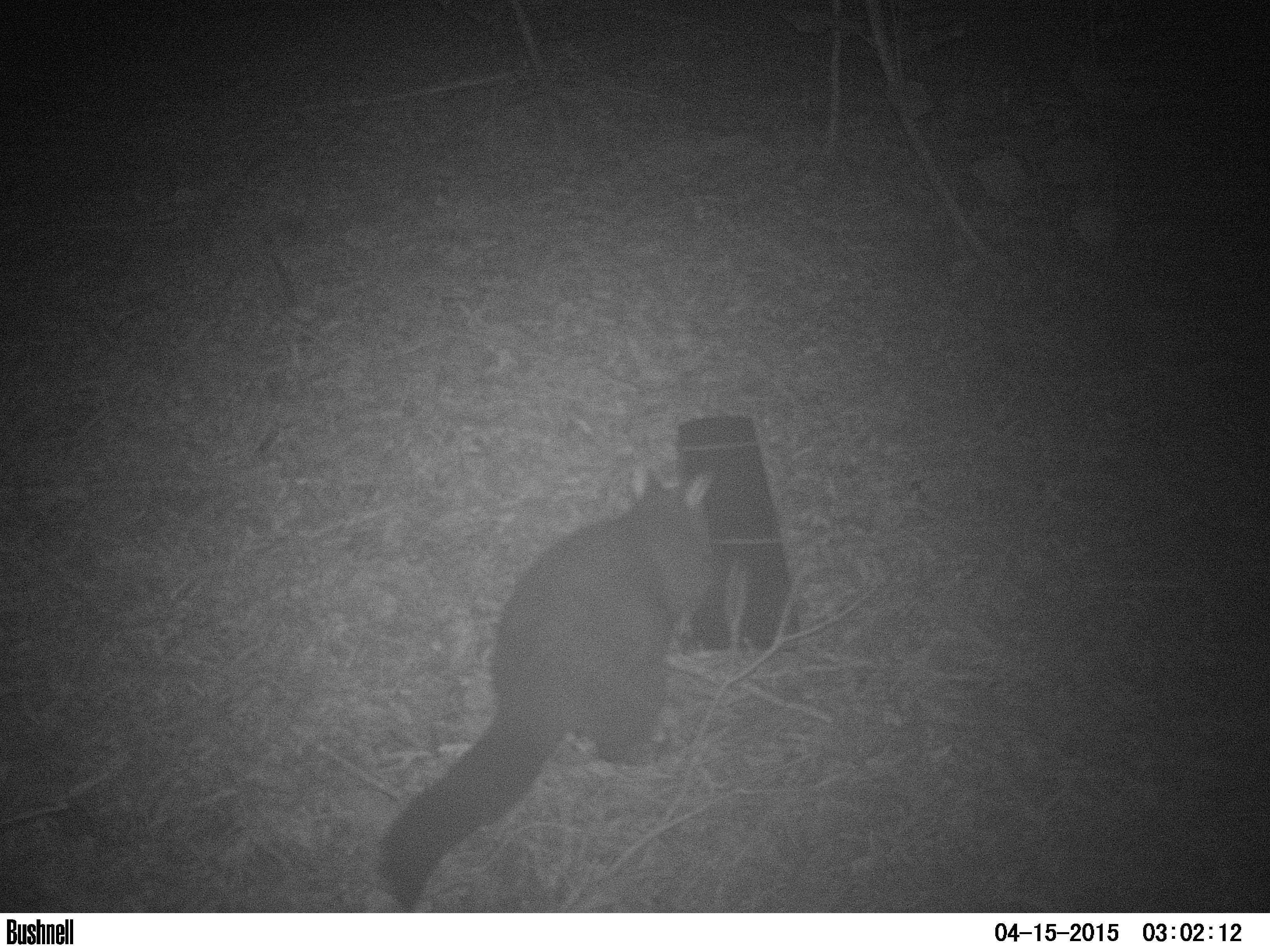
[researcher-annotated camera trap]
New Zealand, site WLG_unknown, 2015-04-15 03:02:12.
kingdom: Animalia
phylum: Chordata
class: Mammalia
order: Diprotodontia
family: Phalangeridae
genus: Trichosurus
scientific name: Trichosurus vulpecula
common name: common brushtail possum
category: possum